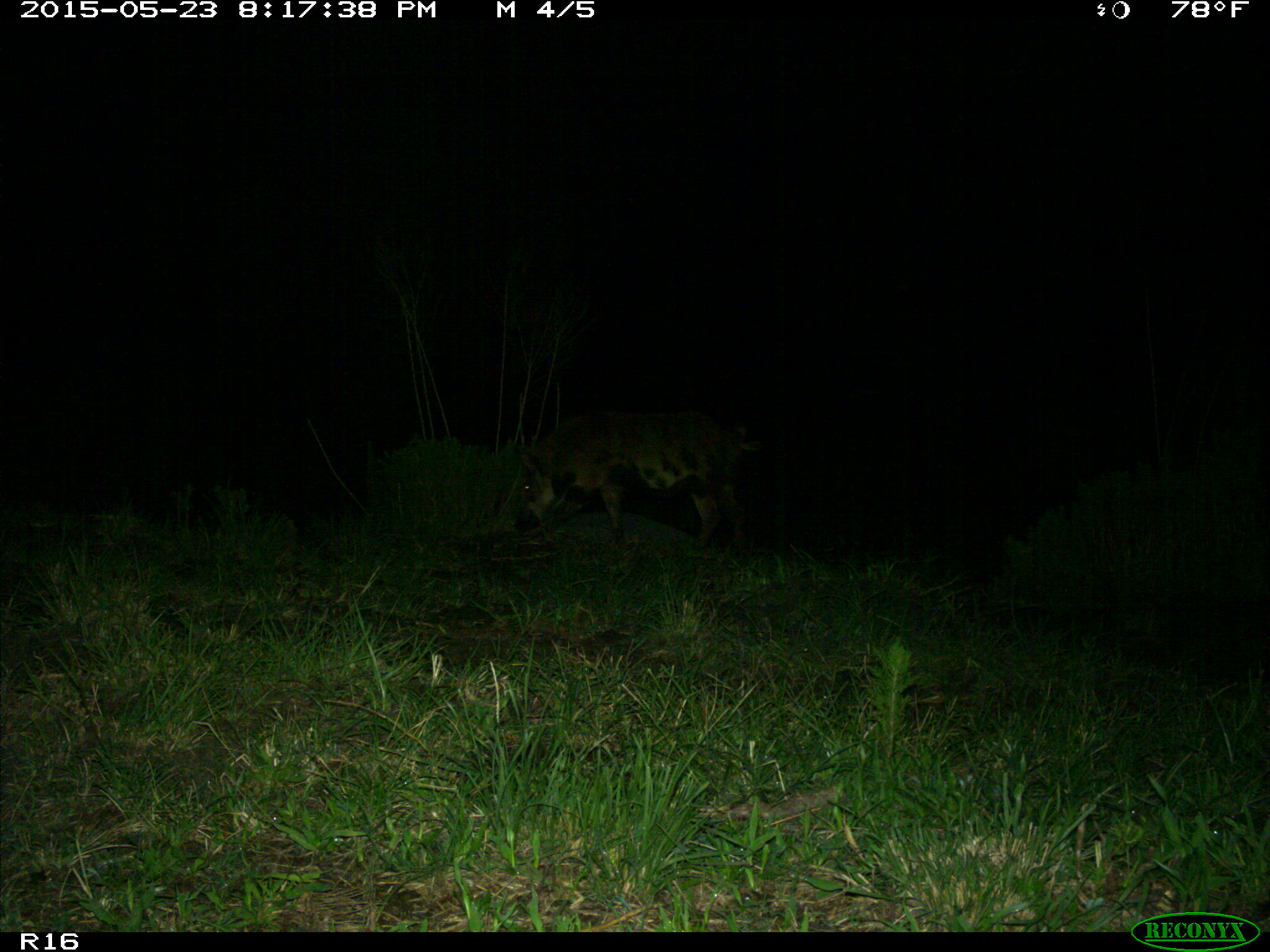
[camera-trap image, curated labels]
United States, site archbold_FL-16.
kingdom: Animalia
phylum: Chordata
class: Mammalia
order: Artiodactyla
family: Suidae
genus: Sus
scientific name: Sus scrofa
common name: wild boar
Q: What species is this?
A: Sus scrofa (wild boar).